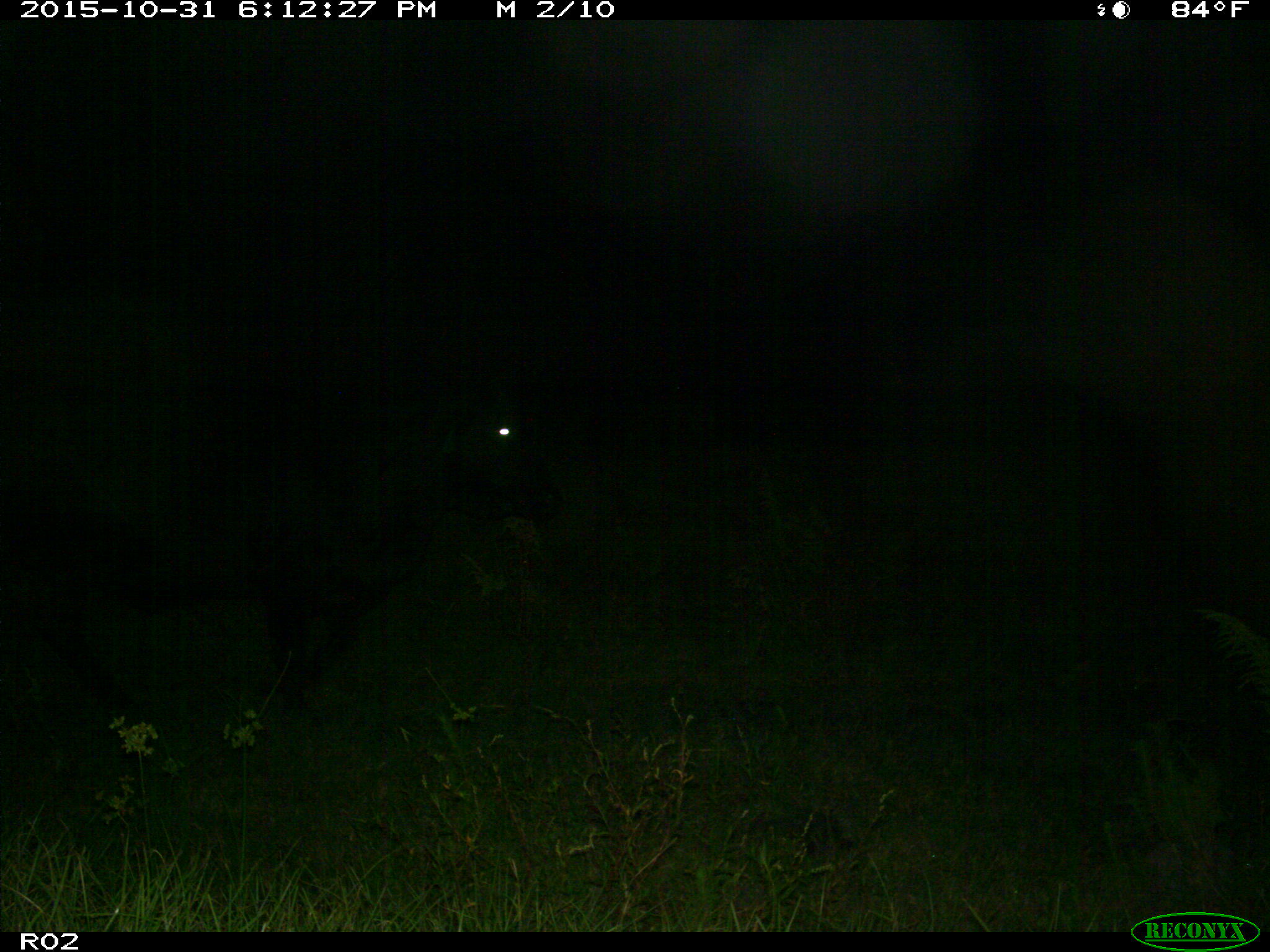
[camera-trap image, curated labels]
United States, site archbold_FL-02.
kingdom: Animalia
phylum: Chordata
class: Mammalia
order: Artiodactyla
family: Bovidae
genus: Bos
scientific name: Bos taurus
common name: domestic cow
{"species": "Bos taurus (domestic cow)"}